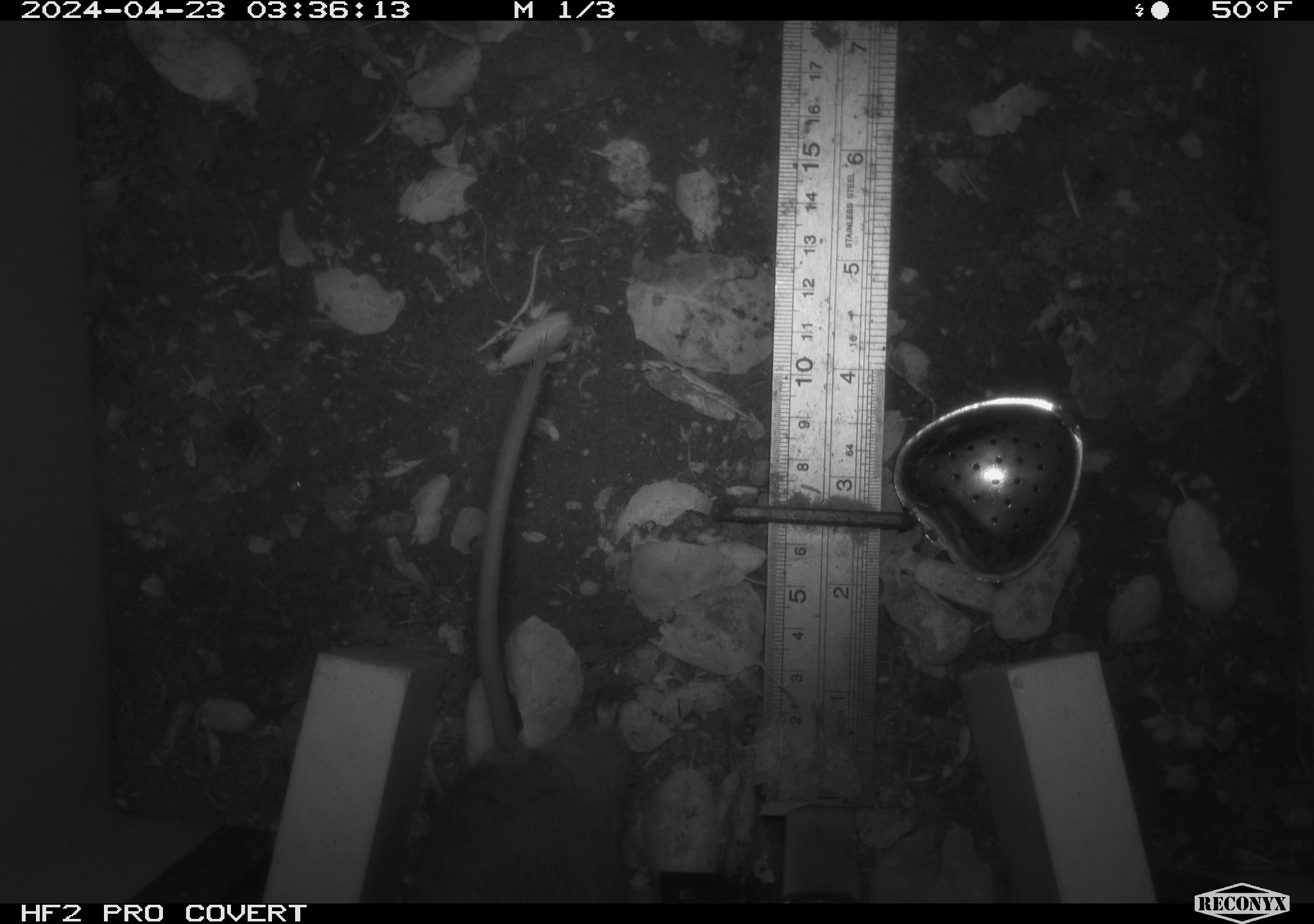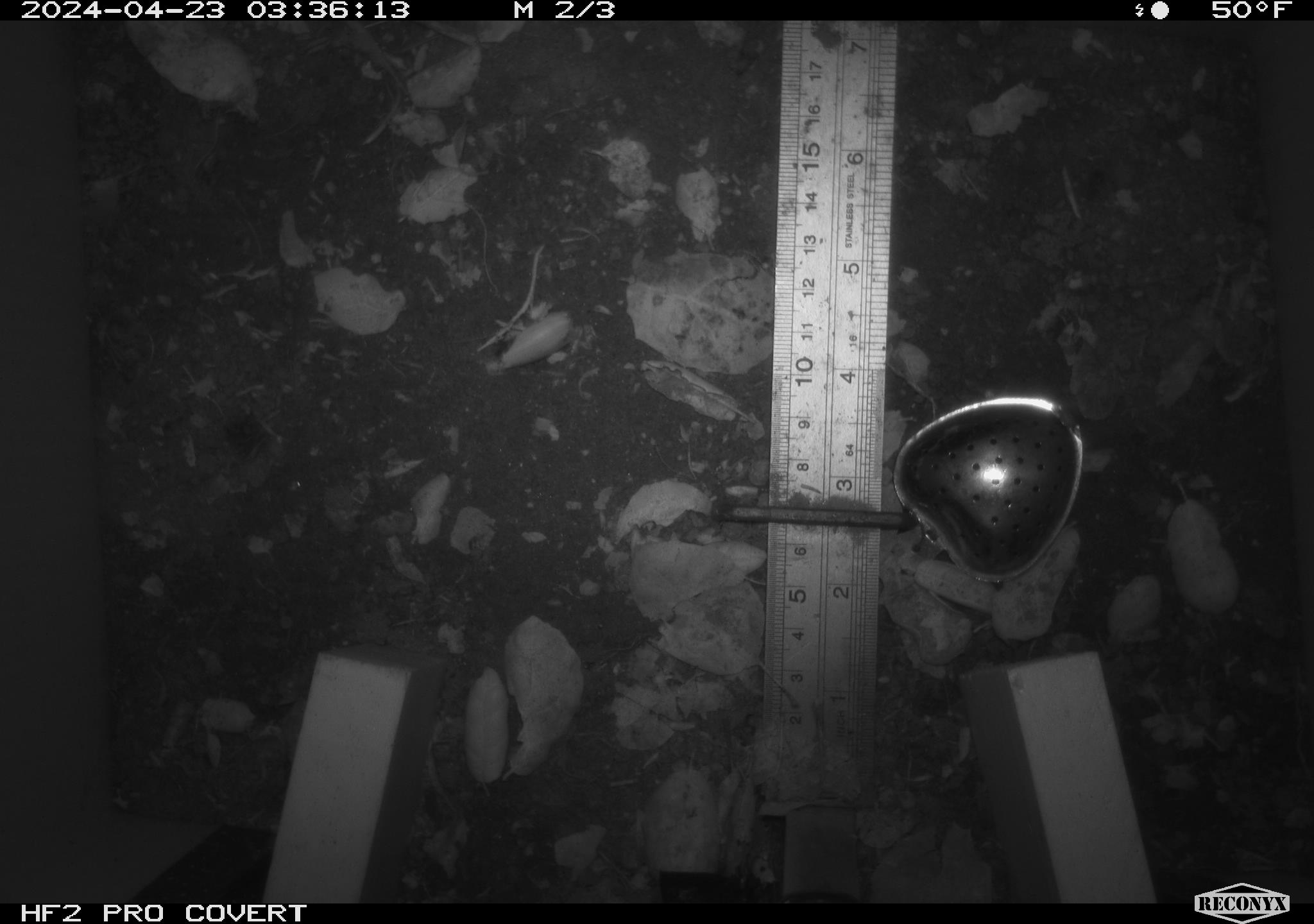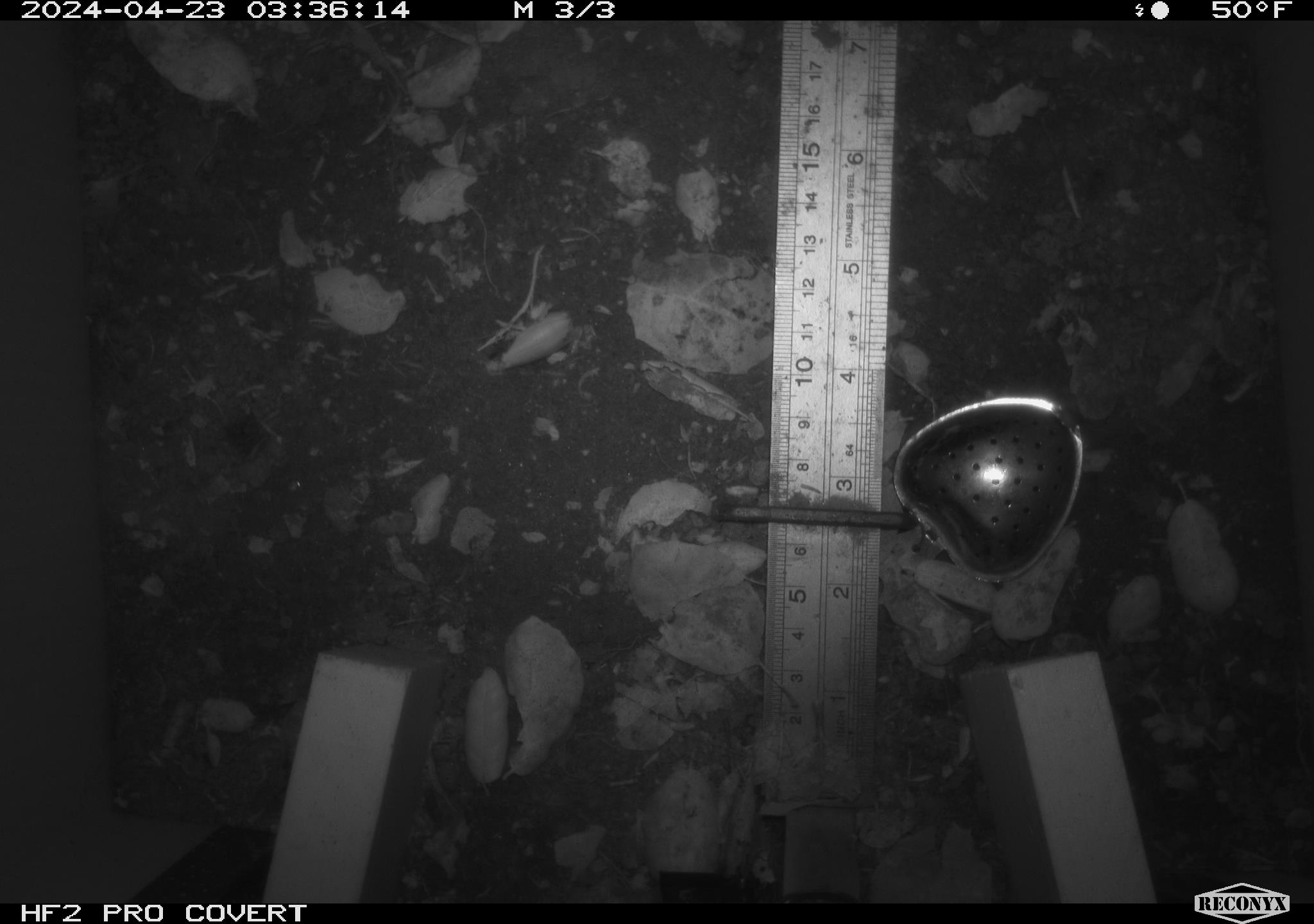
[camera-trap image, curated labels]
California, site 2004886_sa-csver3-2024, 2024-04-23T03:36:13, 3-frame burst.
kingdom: Animalia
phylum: Chordata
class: Mammalia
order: Rodentia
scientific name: Rodentia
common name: rodent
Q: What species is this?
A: Rodent (Rodentia).